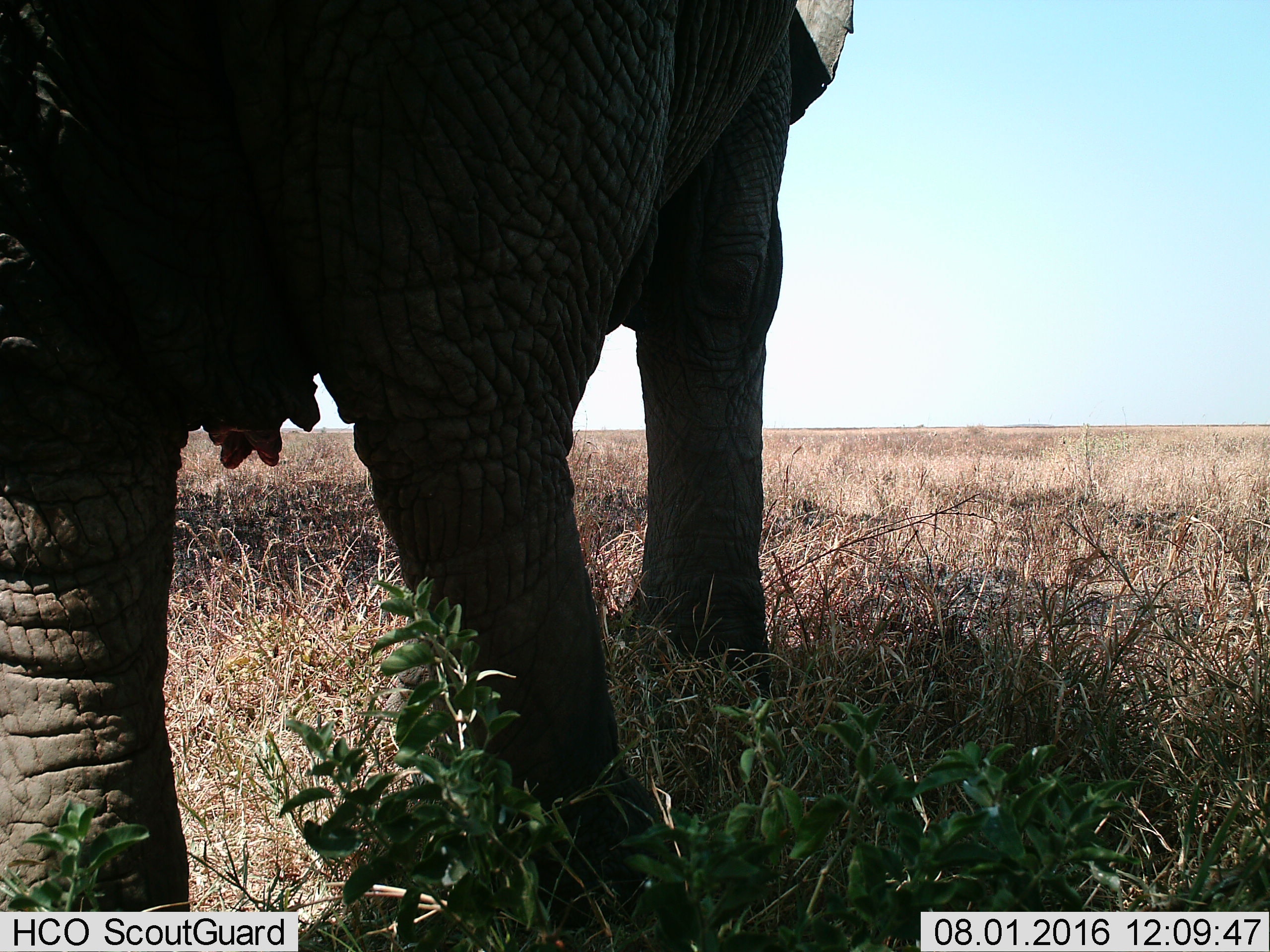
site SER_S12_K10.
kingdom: Animalia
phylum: Chordata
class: Mammalia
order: Proboscidea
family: Elephantidae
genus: Loxodonta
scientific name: Loxodonta africana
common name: african bush elephant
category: elephant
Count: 1.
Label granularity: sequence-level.